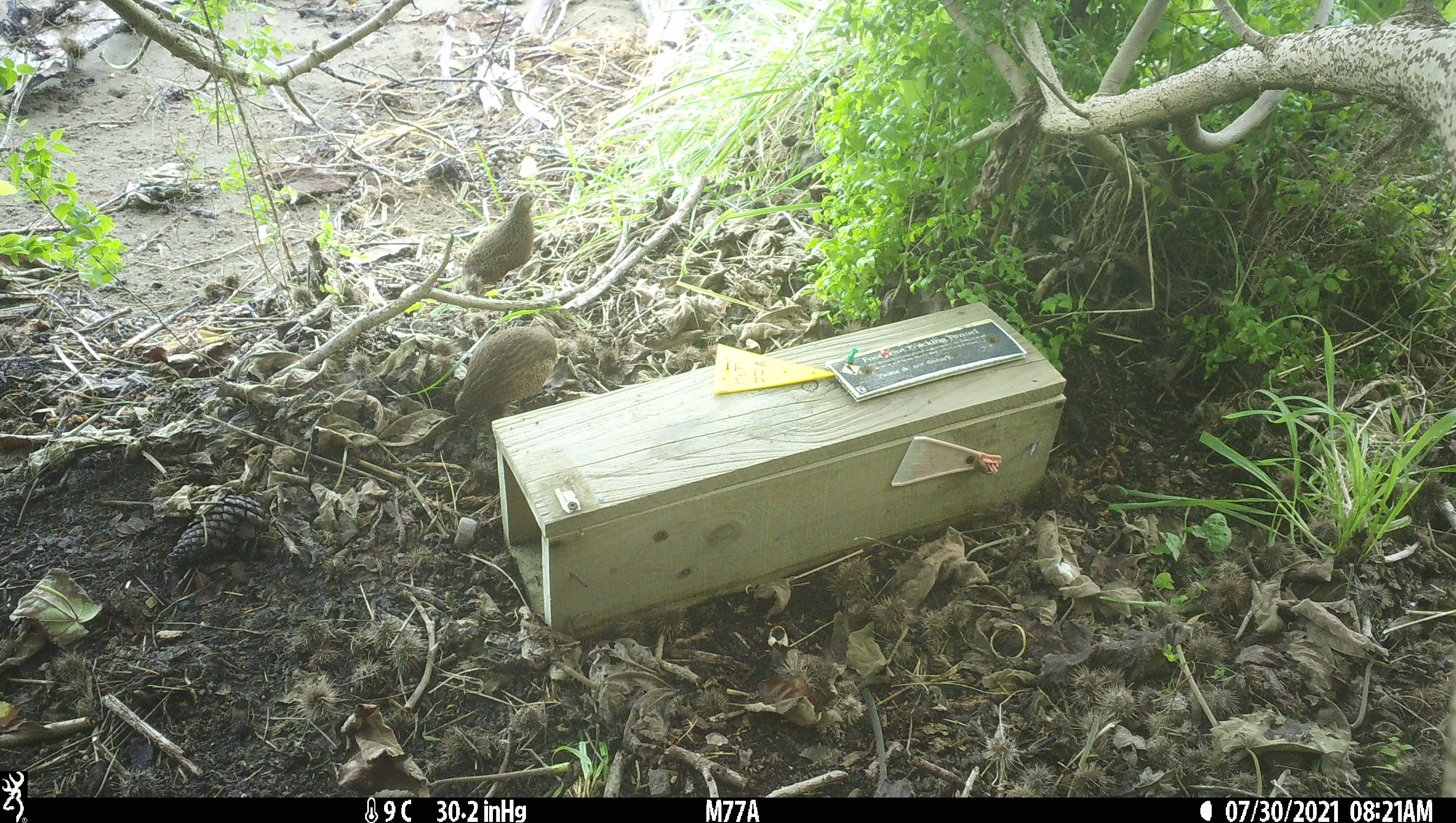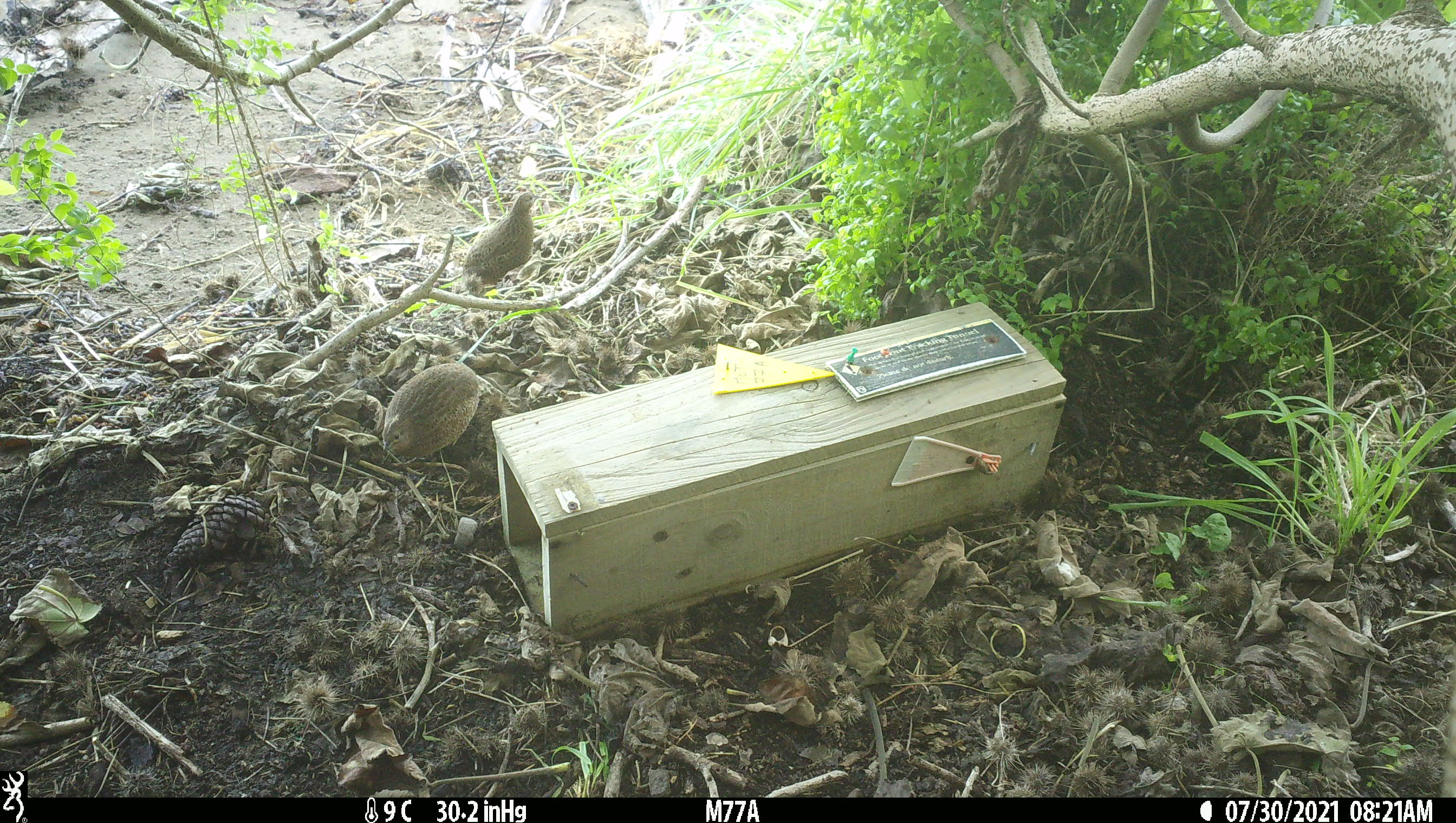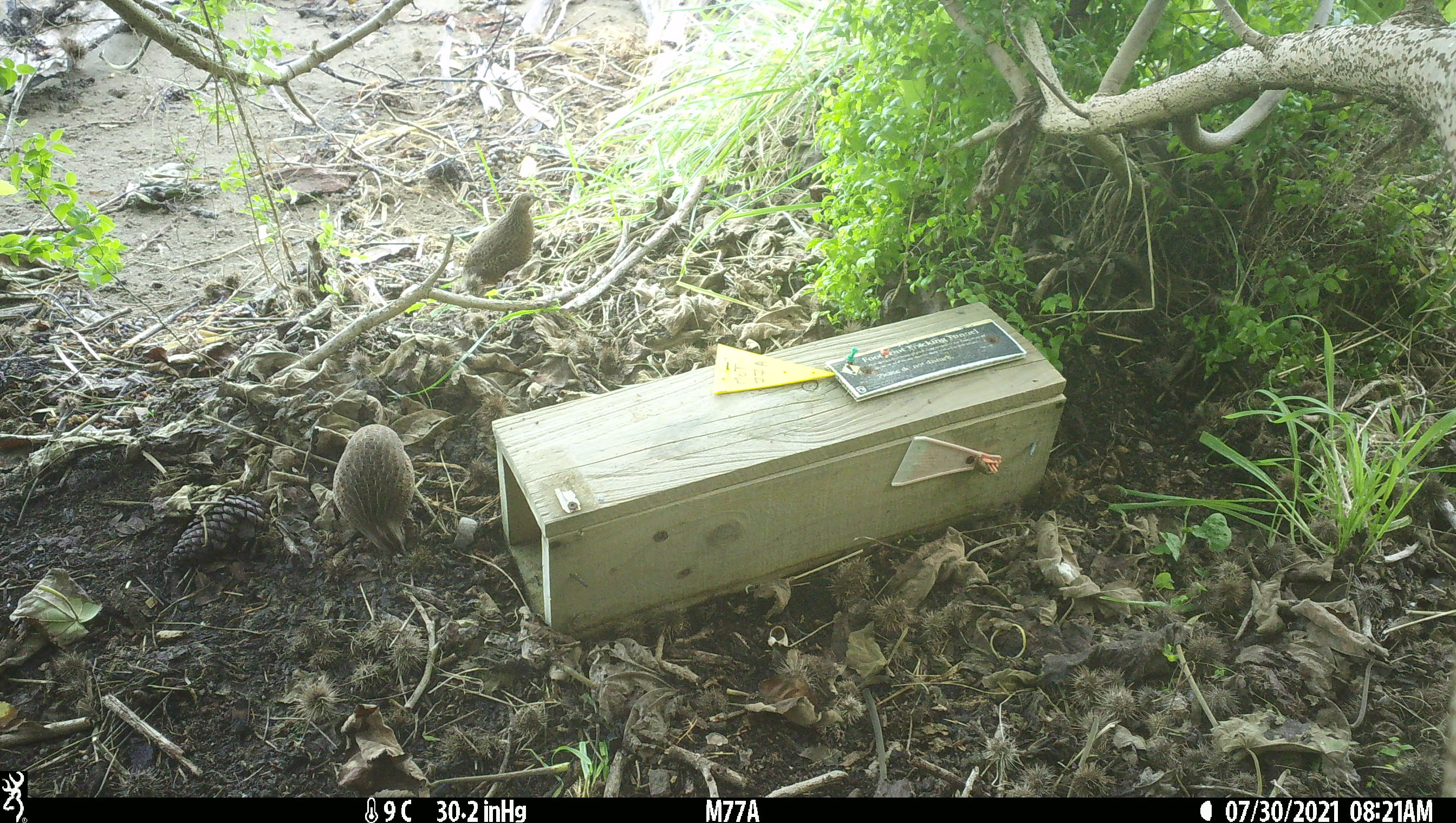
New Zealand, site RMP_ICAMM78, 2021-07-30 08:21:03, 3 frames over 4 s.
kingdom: Animalia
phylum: Chordata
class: Aves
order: Galliformes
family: Phasianidae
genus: Synoicus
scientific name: Synoicus ypsilophorus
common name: brown quail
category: quail brown